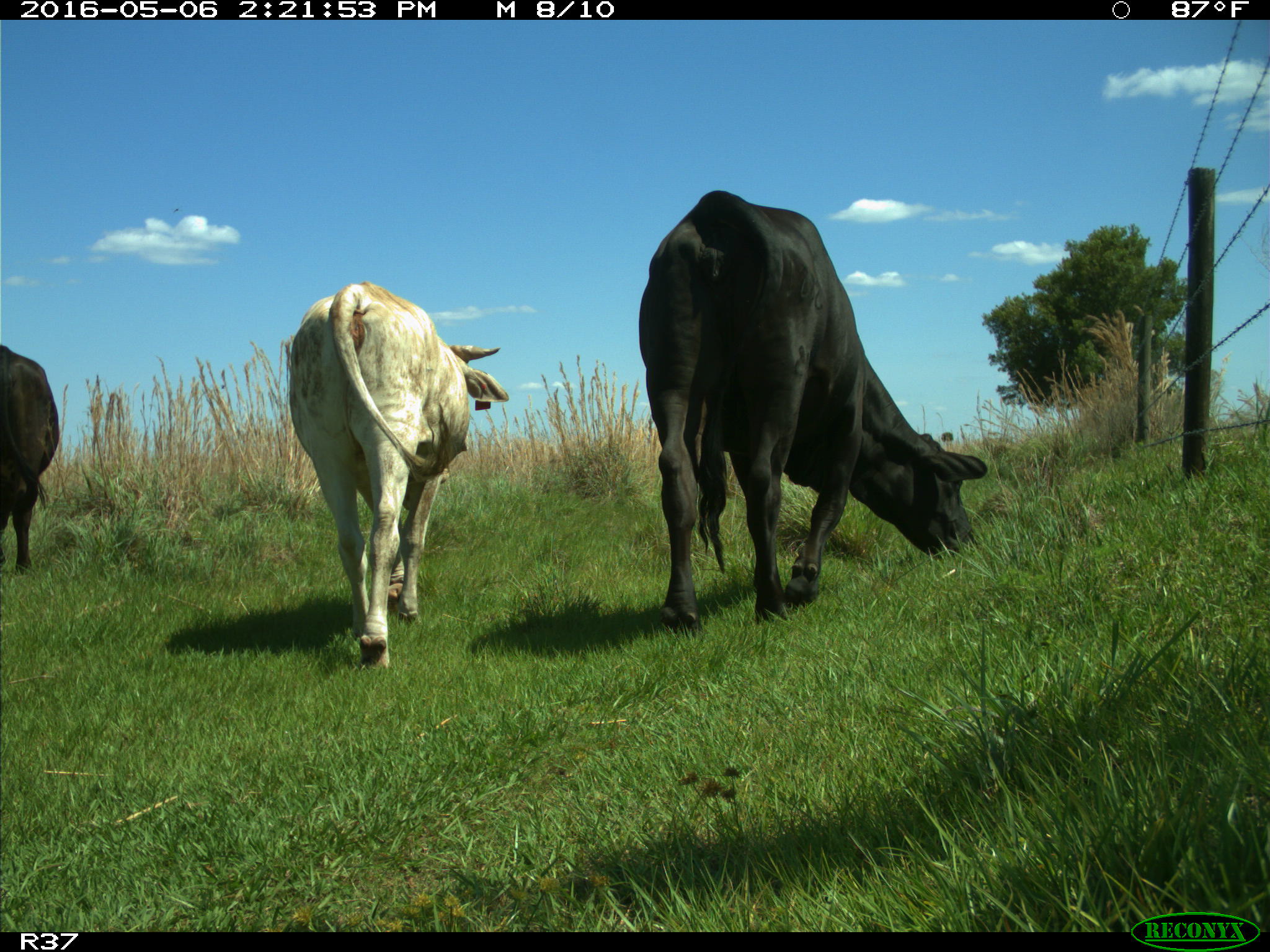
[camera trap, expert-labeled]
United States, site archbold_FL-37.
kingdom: Animalia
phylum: Chordata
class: Mammalia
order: Artiodactyla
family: Bovidae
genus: Bos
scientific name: Bos taurus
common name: domestic cow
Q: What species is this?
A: Bos taurus (domestic cow).